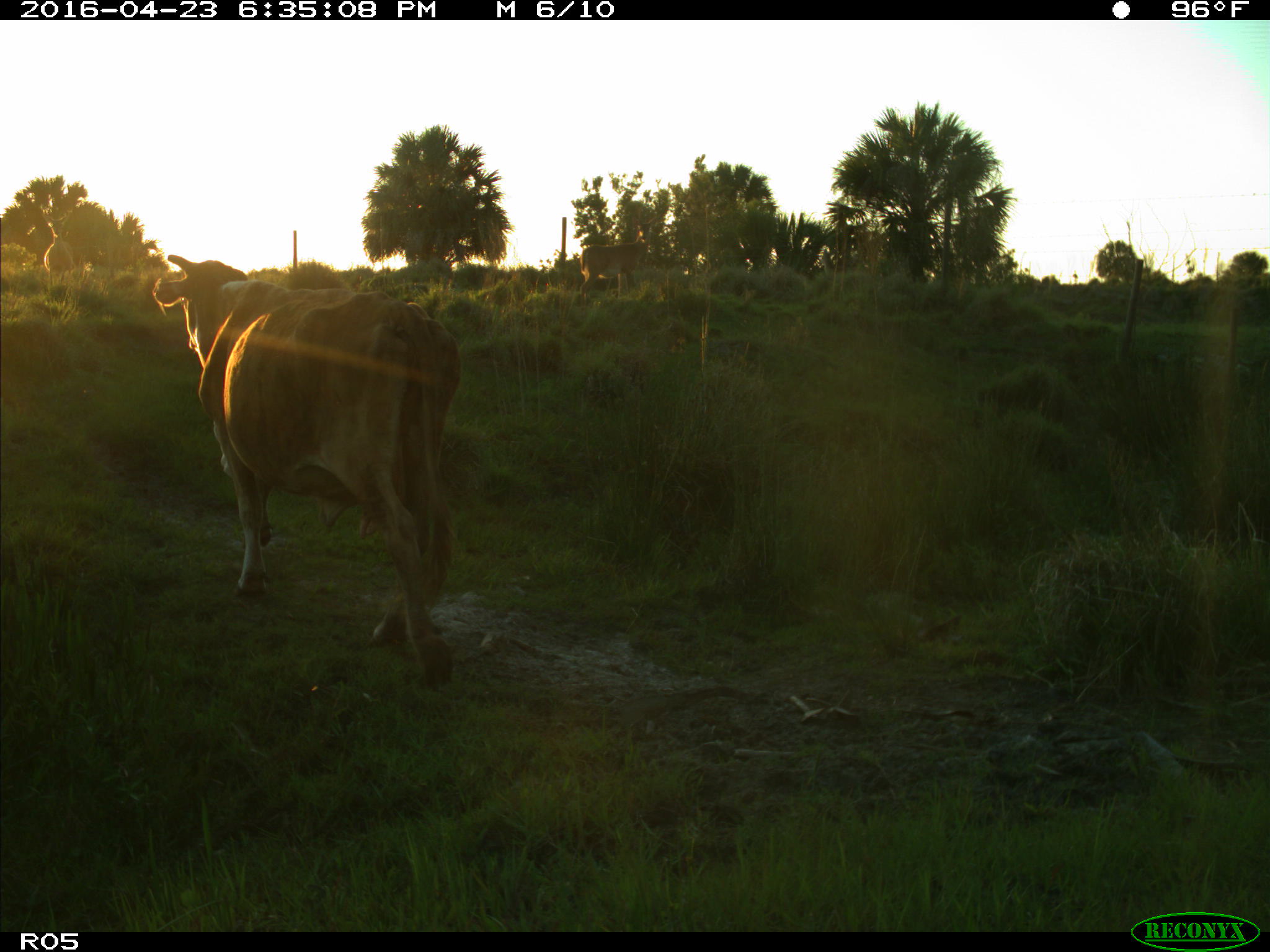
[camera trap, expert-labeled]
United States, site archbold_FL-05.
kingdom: Animalia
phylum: Chordata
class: Mammalia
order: Artiodactyla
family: Bovidae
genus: Bos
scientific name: Bos taurus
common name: domestic cow